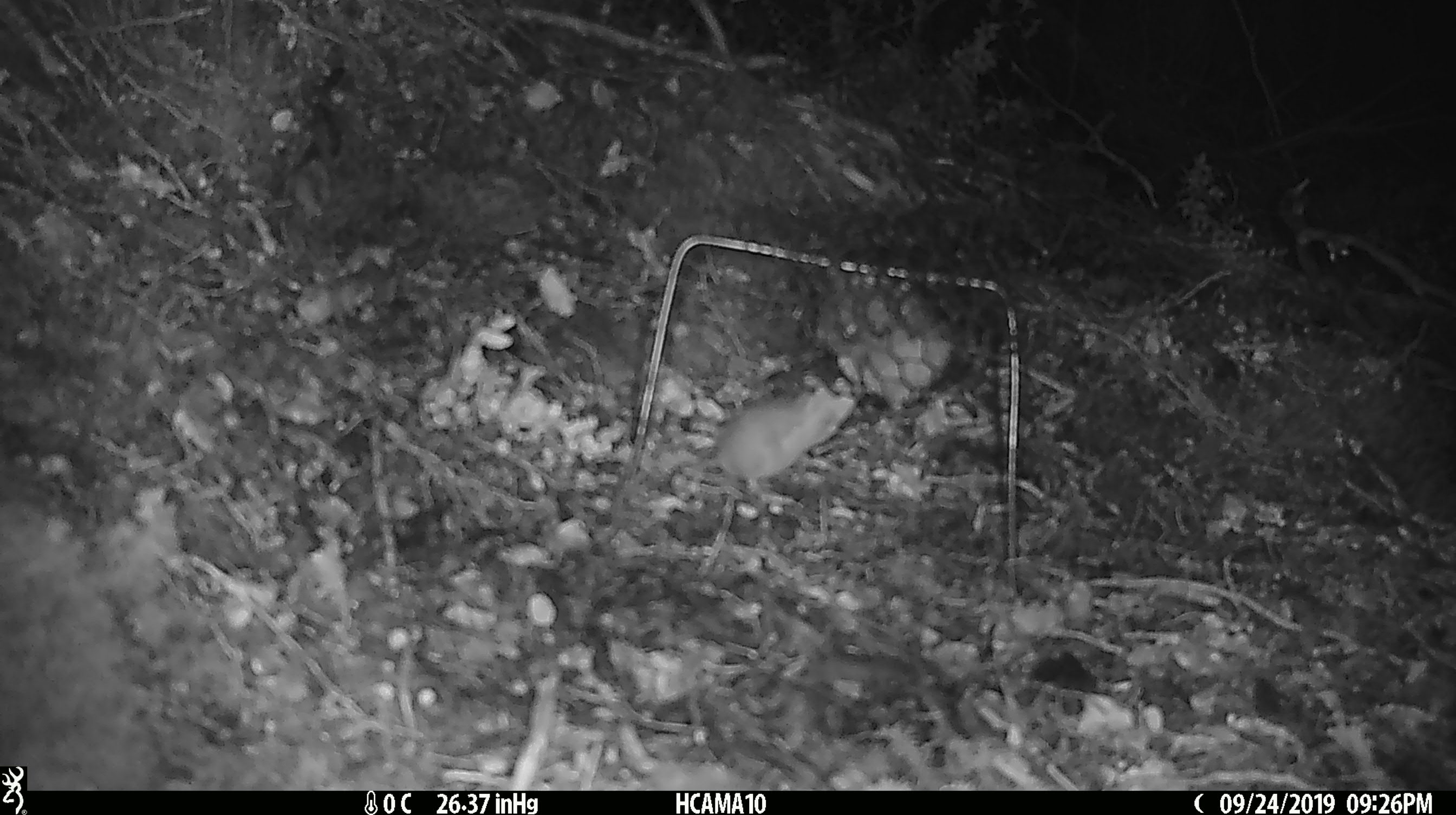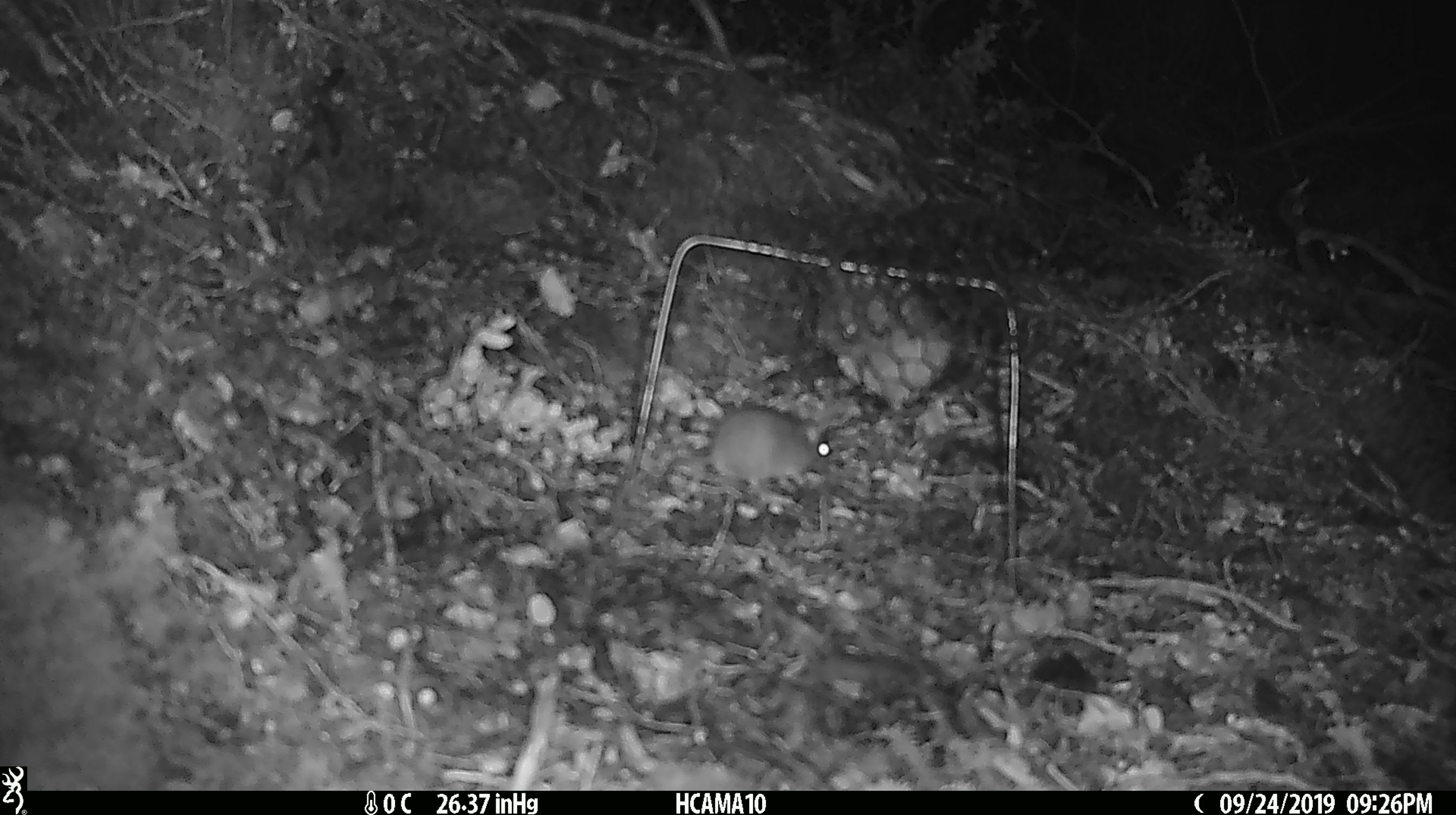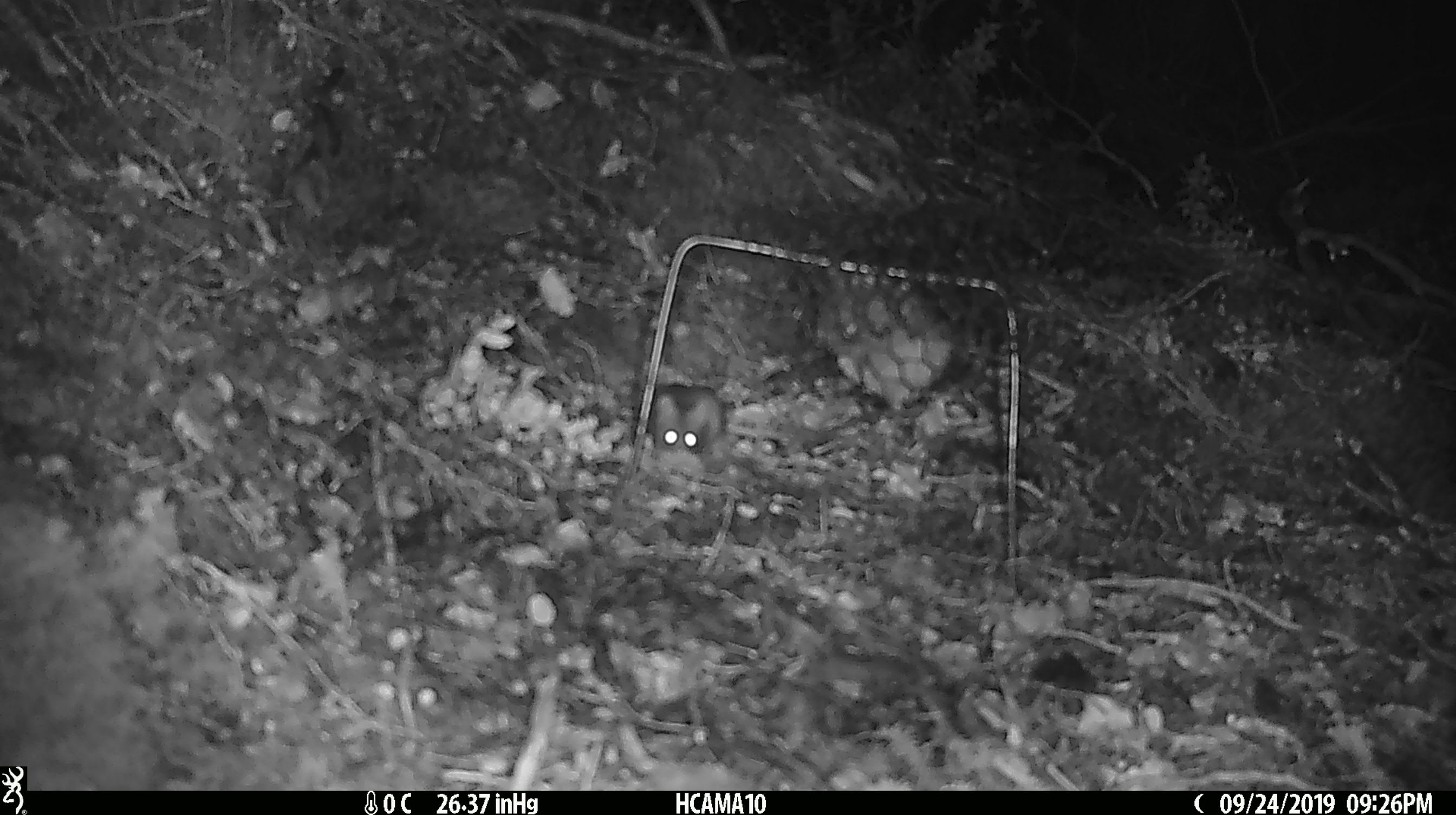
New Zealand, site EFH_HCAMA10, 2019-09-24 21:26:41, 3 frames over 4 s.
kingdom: Animalia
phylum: Chordata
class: Mammalia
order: Rodentia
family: Muridae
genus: Mus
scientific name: Mus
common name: mouse